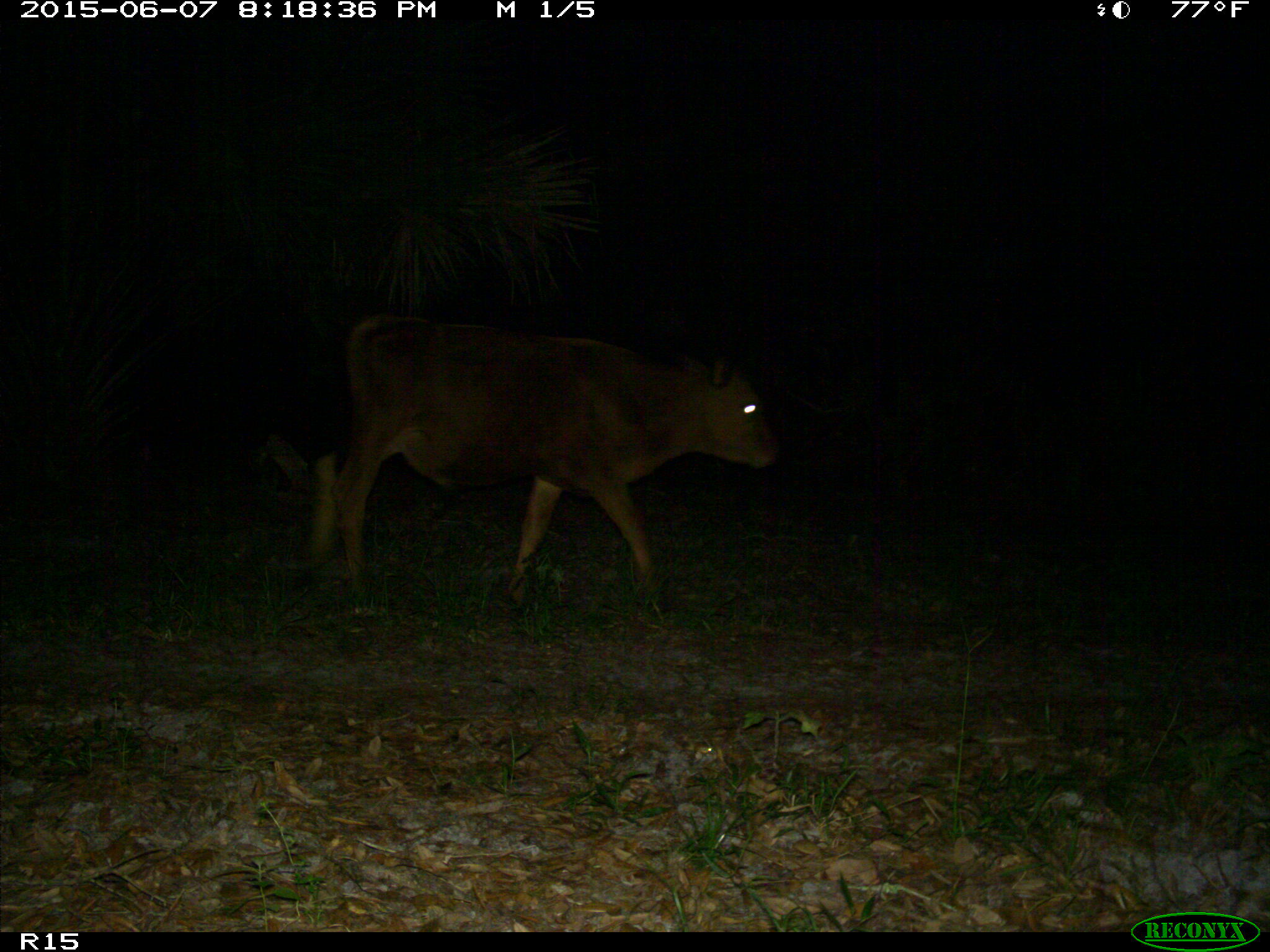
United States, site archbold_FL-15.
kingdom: Animalia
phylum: Chordata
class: Mammalia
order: Artiodactyla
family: Bovidae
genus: Bos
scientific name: Bos taurus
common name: domestic cow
Bos taurus (domestic cow).